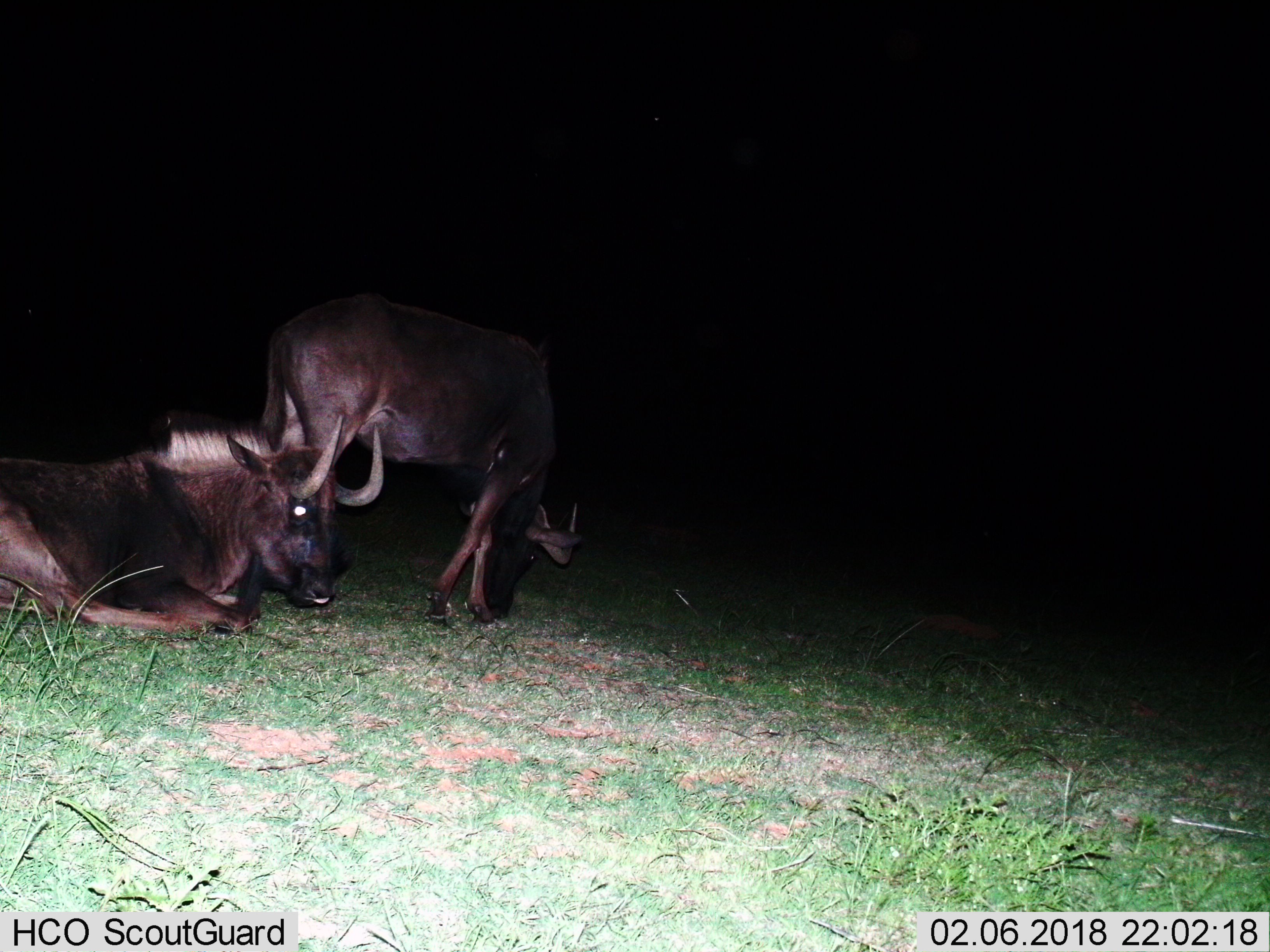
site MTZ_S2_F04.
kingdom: Animalia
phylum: Chordata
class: Mammalia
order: Artiodactyla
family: Bovidae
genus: Connochaetes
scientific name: Connochaetes gnou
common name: black wildebeest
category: wildebeestblack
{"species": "wildebeestblack (black wildebeest) (Connochaetes gnou)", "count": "2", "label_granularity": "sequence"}